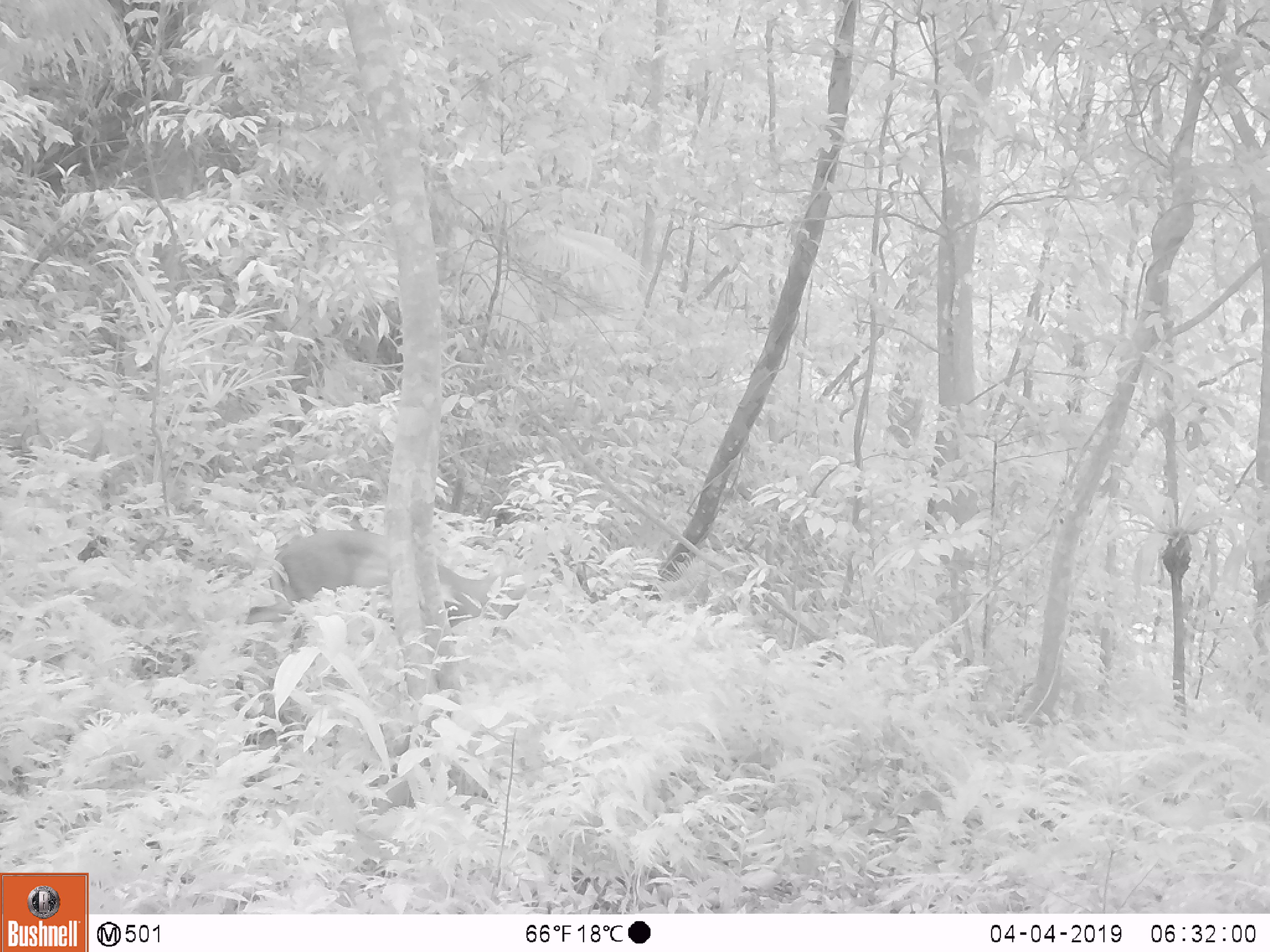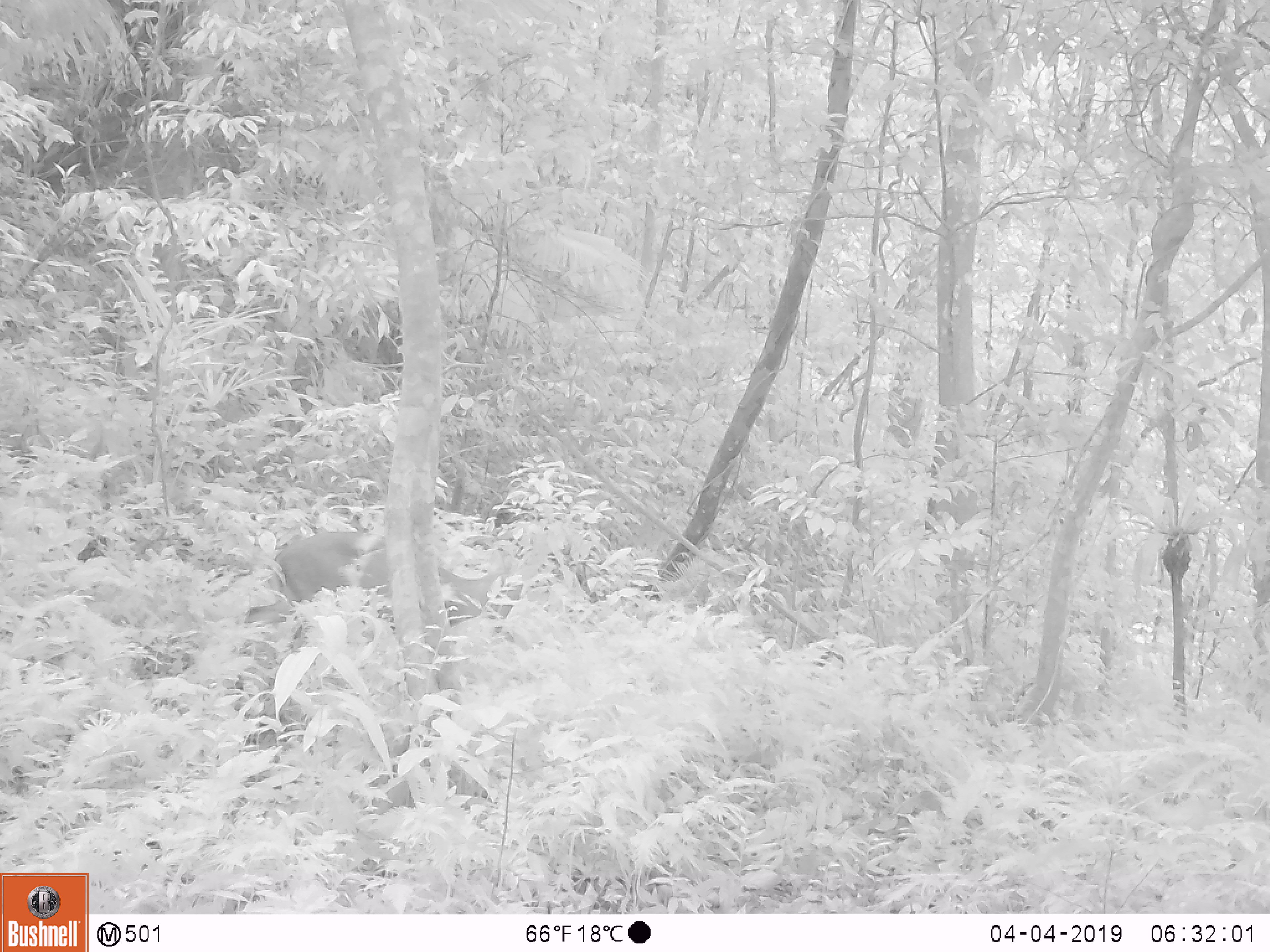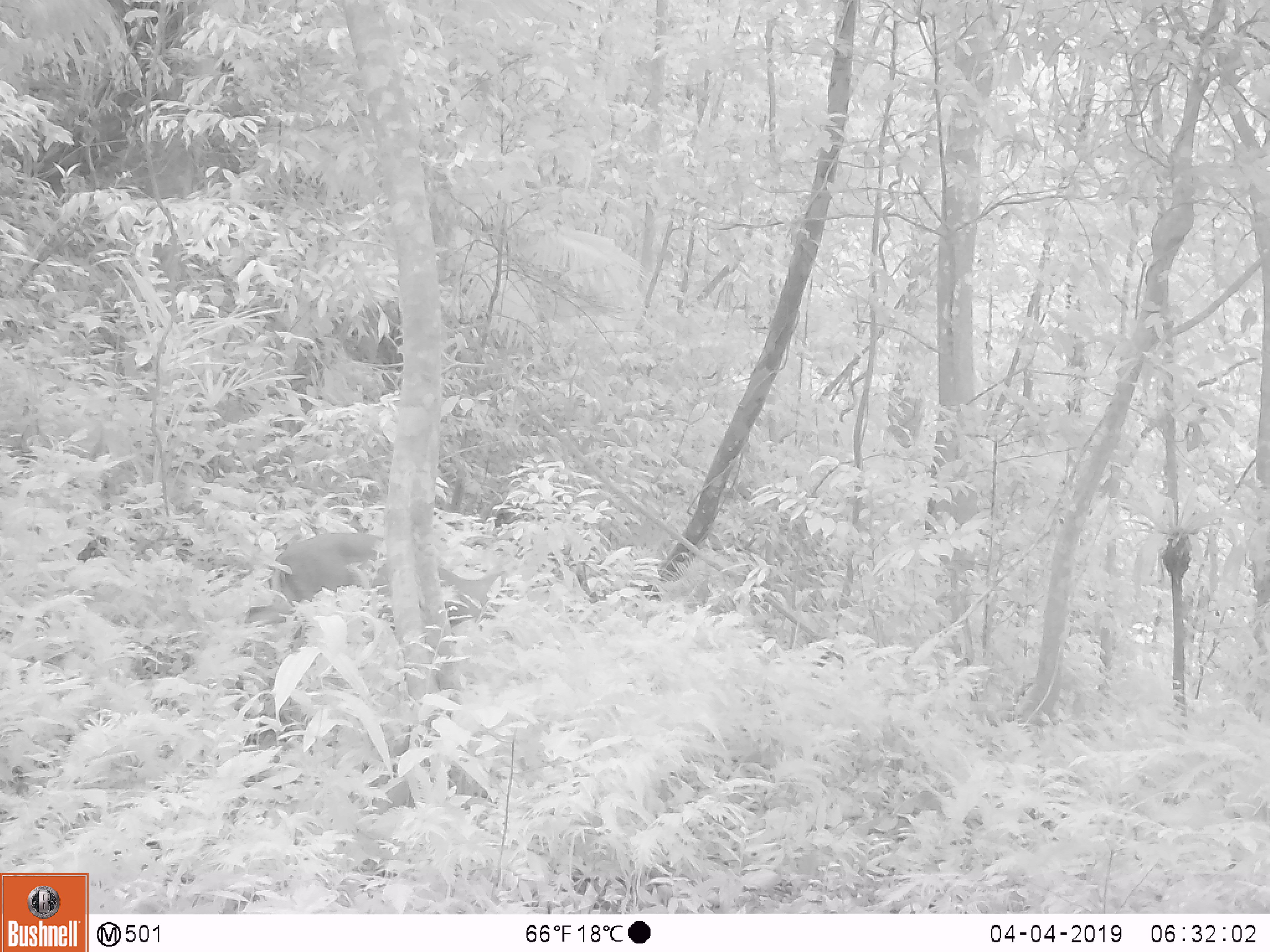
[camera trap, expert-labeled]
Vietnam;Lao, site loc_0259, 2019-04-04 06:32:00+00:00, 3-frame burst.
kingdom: Animalia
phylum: Chordata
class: Mammalia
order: Artiodactyla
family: Cervidae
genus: Muntiacus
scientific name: Muntiacus rooseveltorum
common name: roosevelt's muntjac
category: roosevelts muntjac group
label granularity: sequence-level